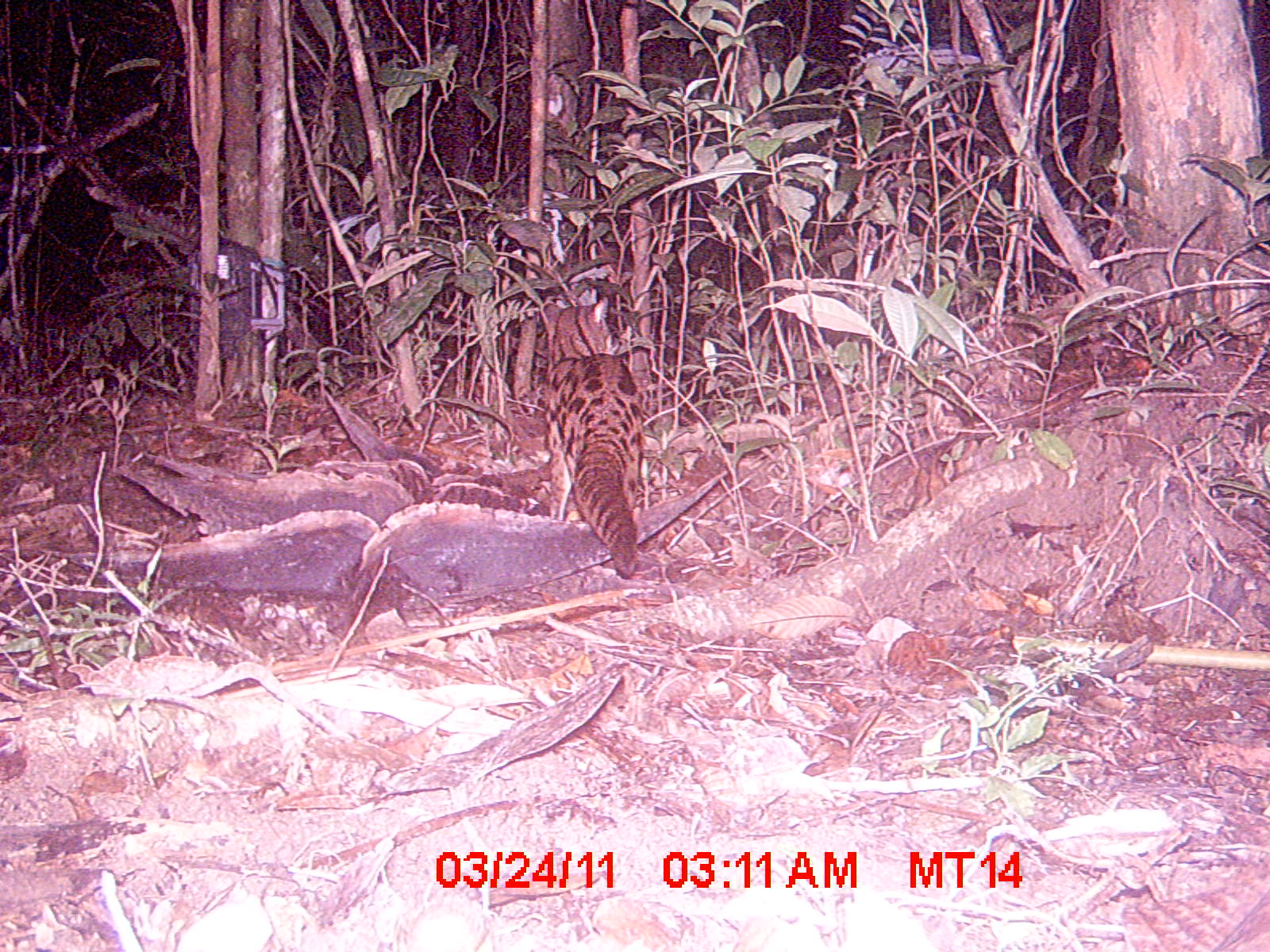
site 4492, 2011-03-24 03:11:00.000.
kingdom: Animalia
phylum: Chordata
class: Mammalia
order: Carnivora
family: Eupleridae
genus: Fossa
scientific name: Fossa fossana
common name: fanaloka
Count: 1.